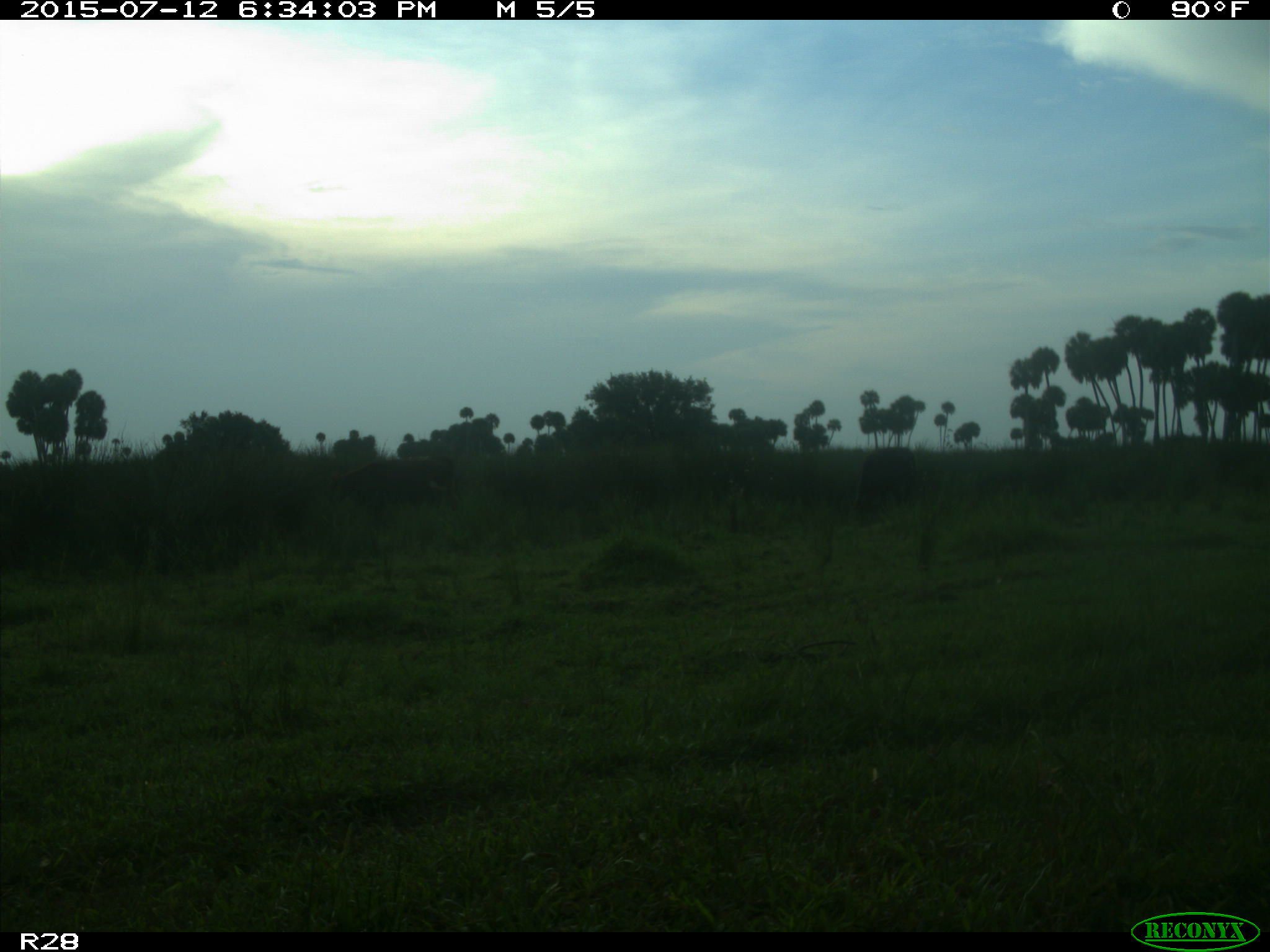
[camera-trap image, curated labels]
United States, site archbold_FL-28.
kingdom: Animalia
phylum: Chordata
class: Mammalia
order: Artiodactyla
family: Bovidae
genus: Bos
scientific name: Bos taurus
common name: domestic cow